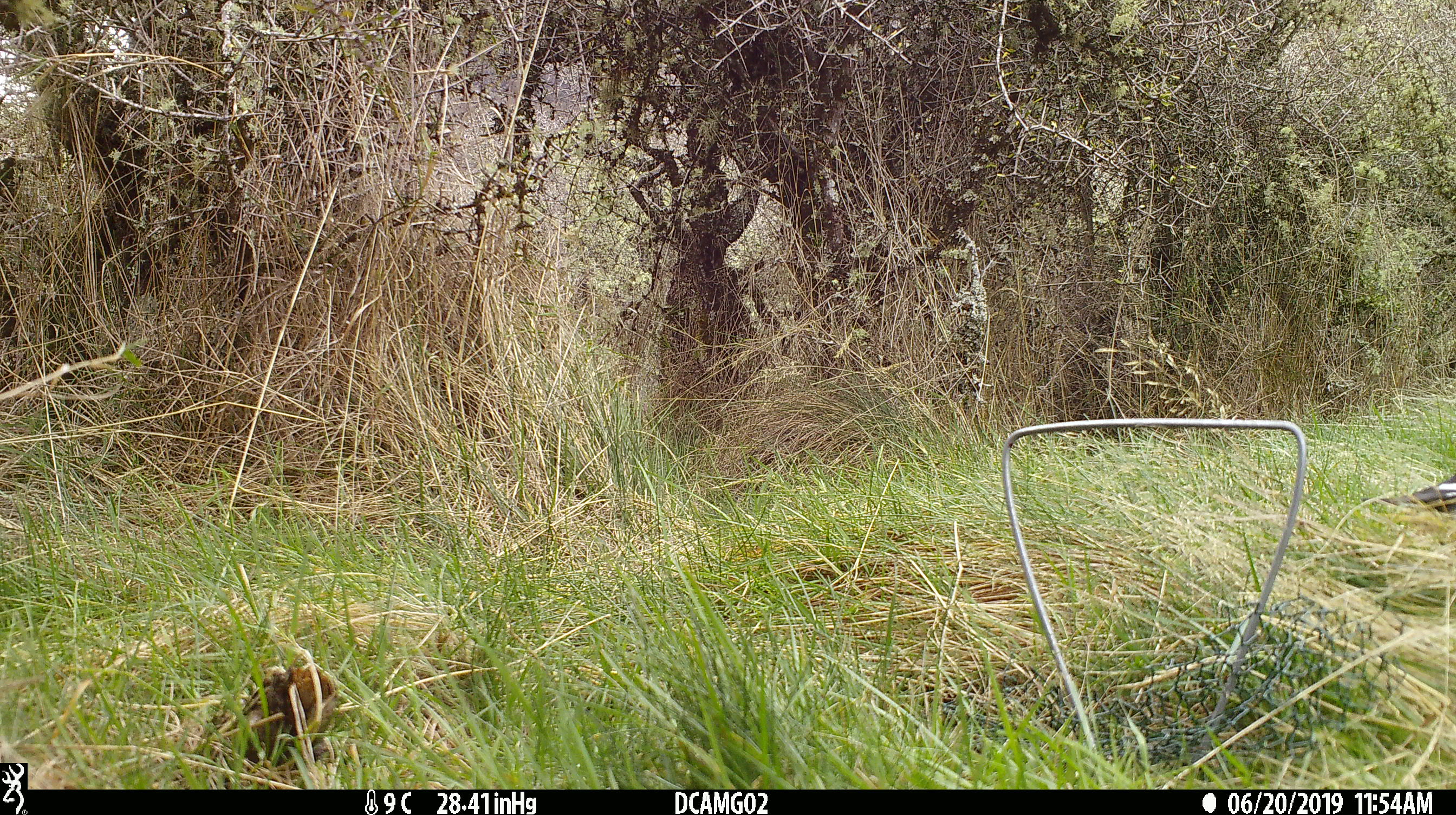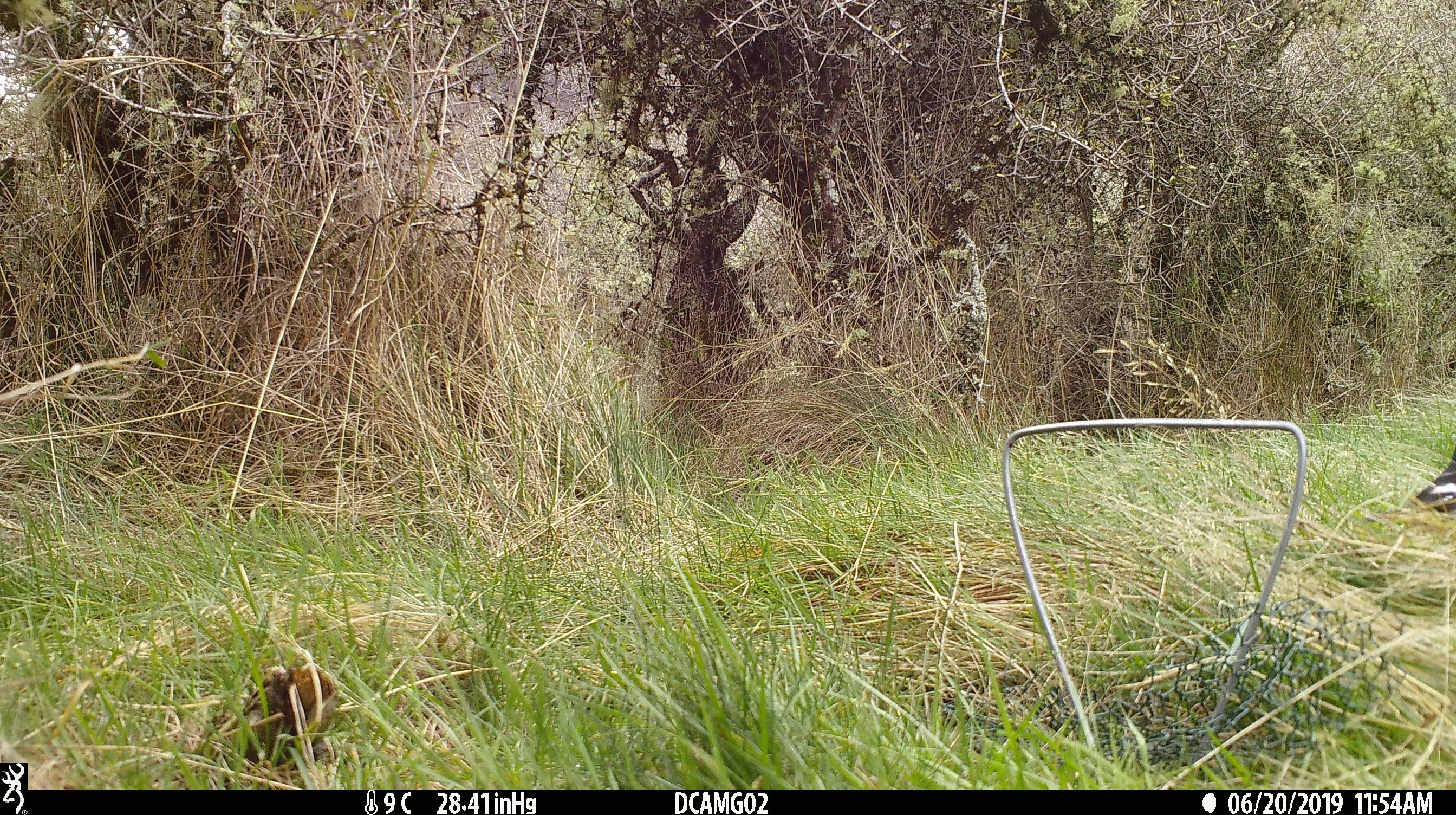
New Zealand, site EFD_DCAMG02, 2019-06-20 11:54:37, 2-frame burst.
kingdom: Animalia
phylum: Chordata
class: Aves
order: Passeriformes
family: Fringillidae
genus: Fringilla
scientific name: Fringilla coelebs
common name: common chaffinch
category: chaffinch